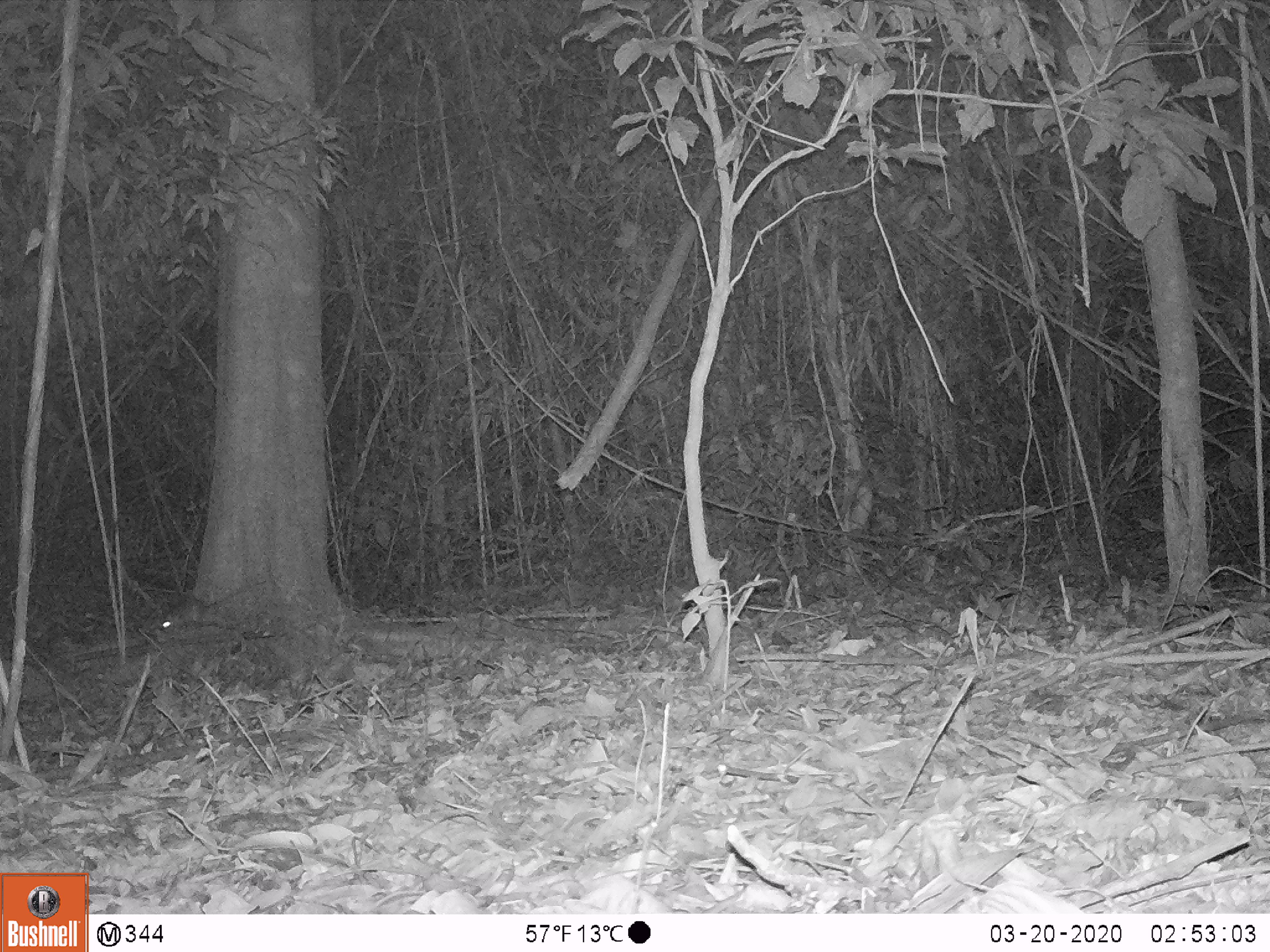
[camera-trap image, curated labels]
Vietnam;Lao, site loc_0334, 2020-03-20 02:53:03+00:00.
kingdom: Animalia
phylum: Chordata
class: Mammalia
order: Rodentia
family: Muridae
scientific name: Muridae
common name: old-world mice and rats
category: unidentified murid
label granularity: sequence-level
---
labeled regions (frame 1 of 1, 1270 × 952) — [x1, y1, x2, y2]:
unidentified murid: [159, 579, 266, 630]